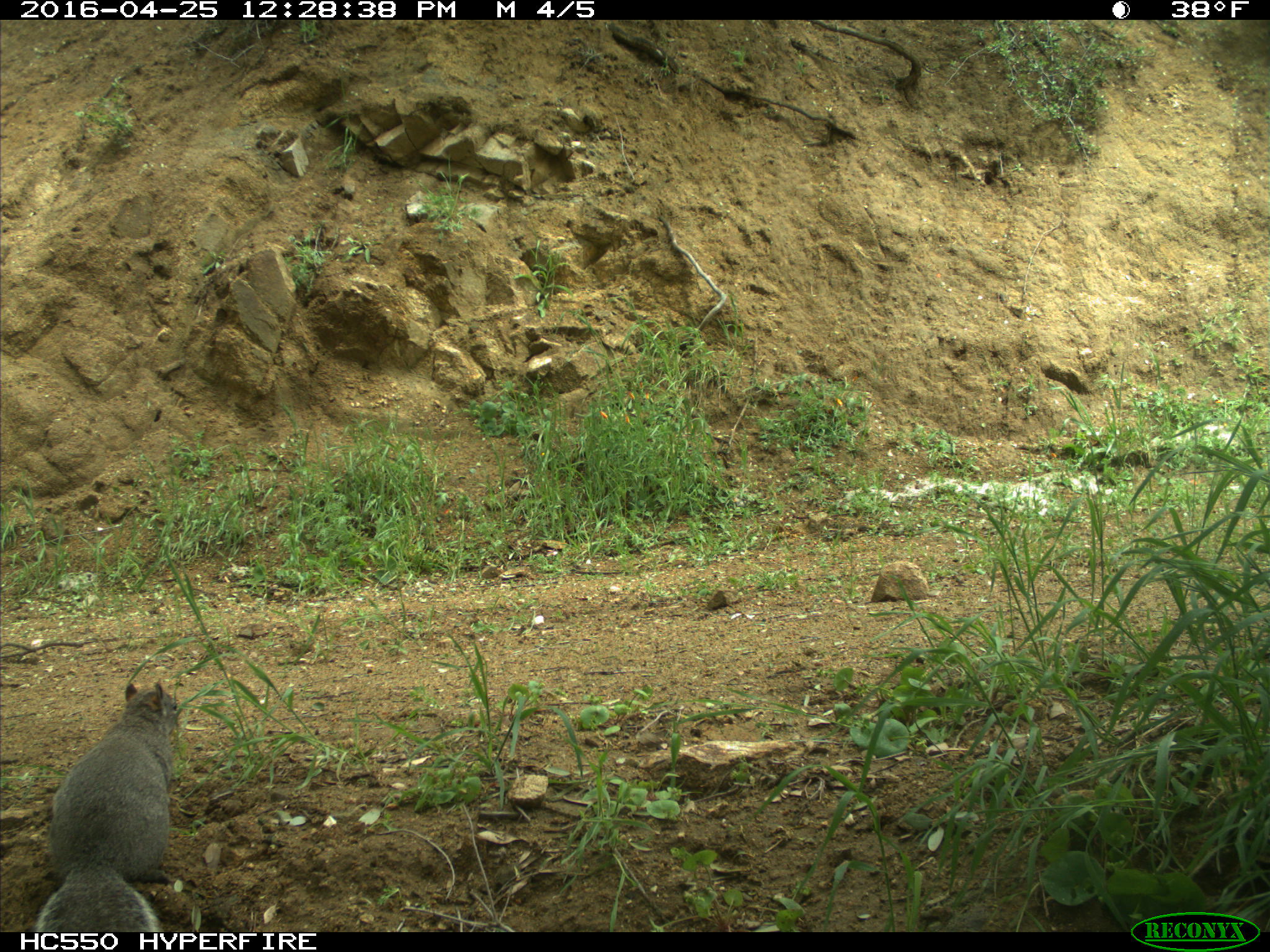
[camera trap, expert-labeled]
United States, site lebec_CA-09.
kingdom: Animalia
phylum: Chordata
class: Mammalia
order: Rodentia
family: Sciuridae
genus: Sciurus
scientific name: Sciurus carolinensis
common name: eastern gray squirrel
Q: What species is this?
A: Sciurus carolinensis (eastern gray squirrel).